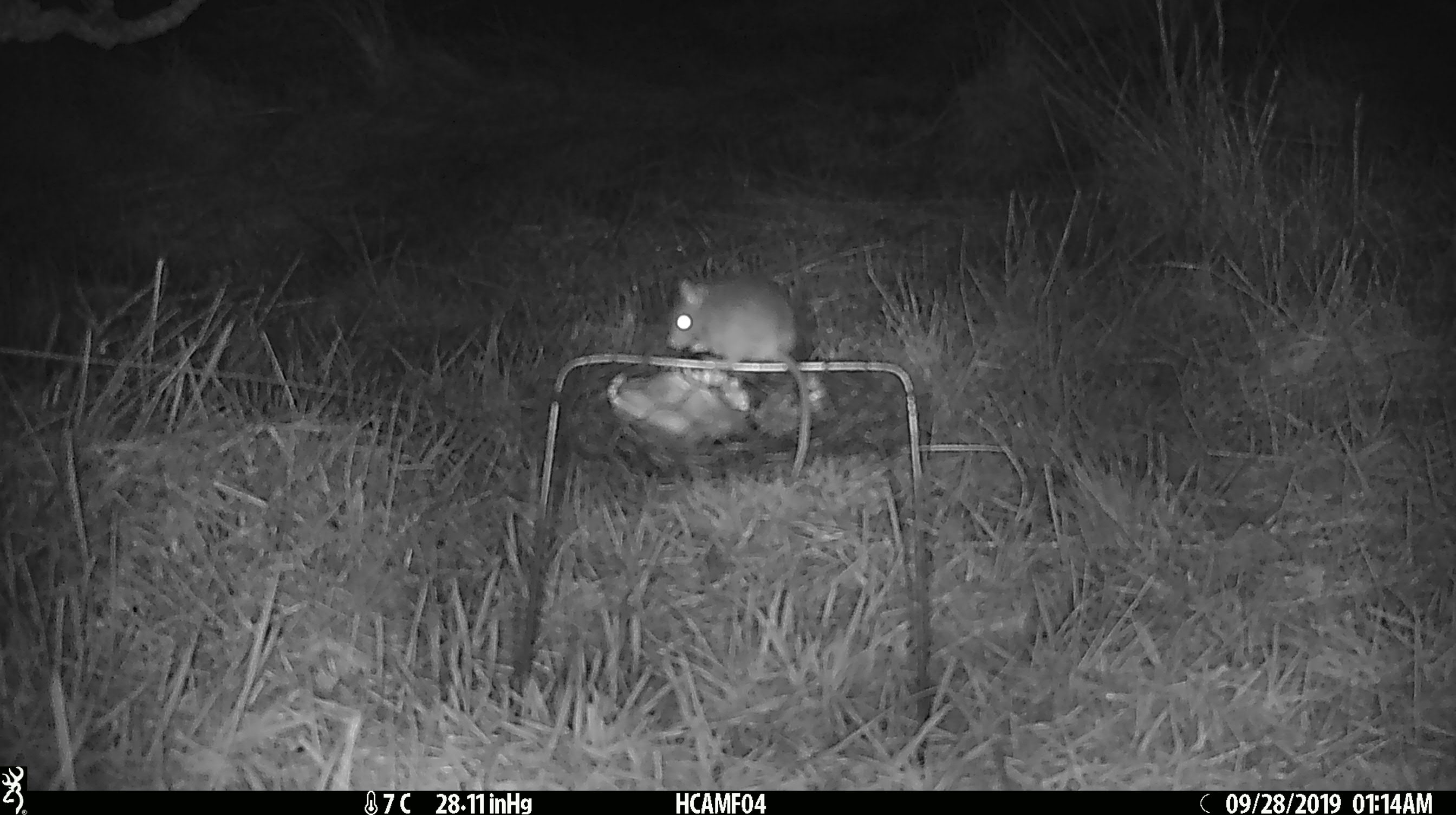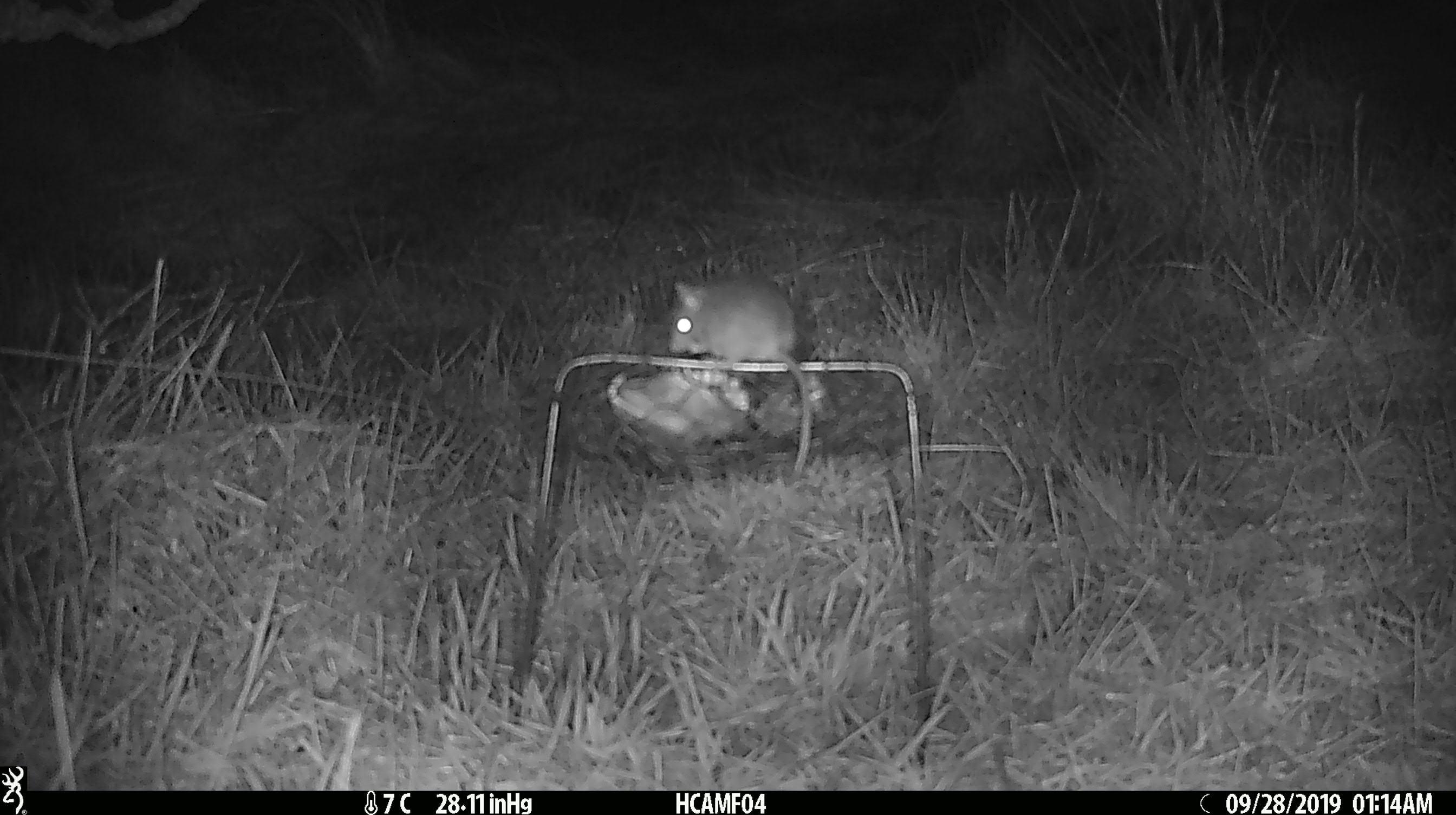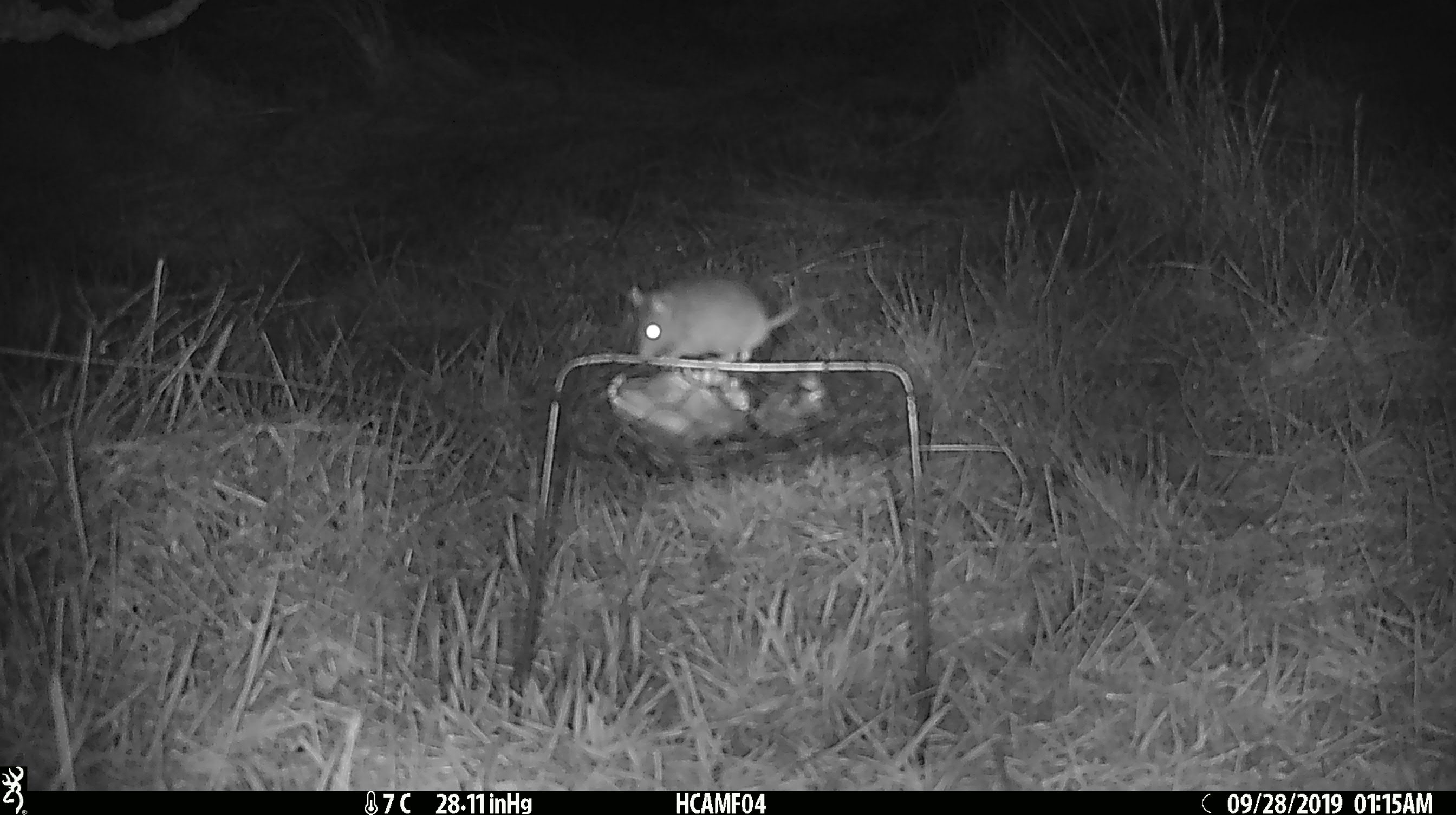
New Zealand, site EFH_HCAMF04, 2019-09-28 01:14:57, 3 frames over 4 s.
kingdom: Animalia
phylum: Chordata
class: Mammalia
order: Rodentia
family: Muridae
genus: Mus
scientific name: Mus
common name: mouse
Mouse (Mus).